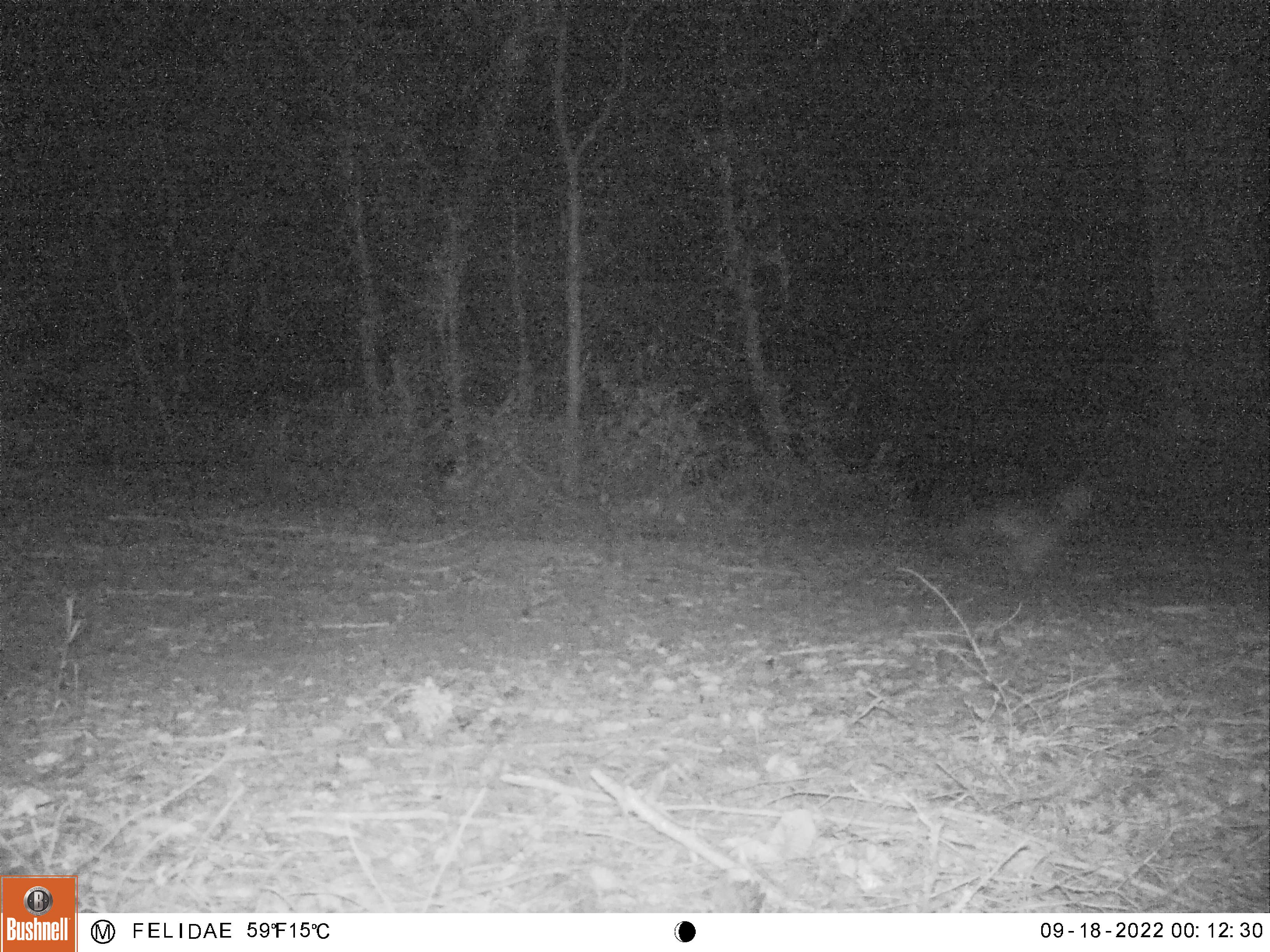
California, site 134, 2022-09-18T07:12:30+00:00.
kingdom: Animalia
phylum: Chordata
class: Mammalia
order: Carnivora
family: Canidae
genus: Urocyon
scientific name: Urocyon cinereoargenteus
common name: gray fox